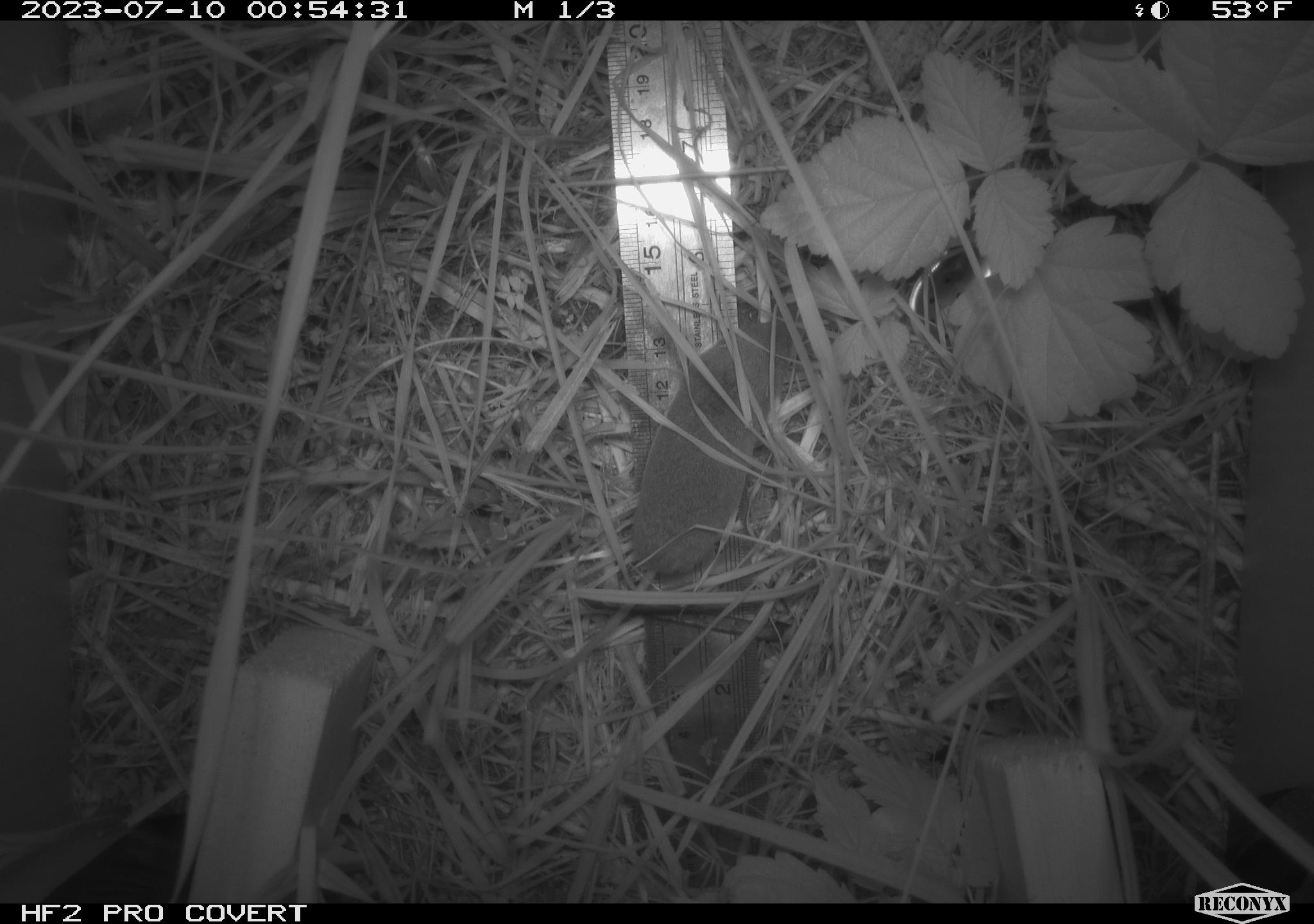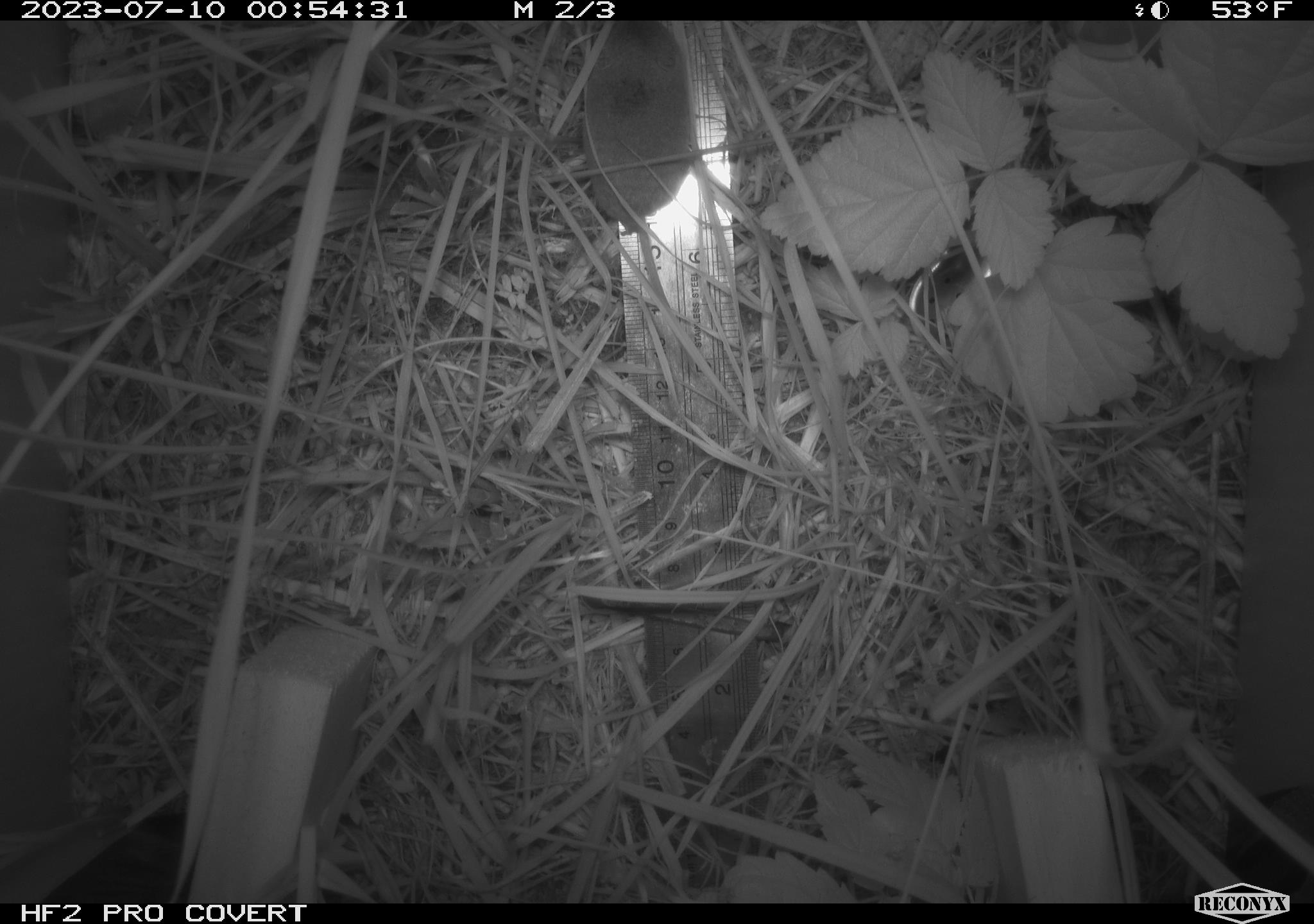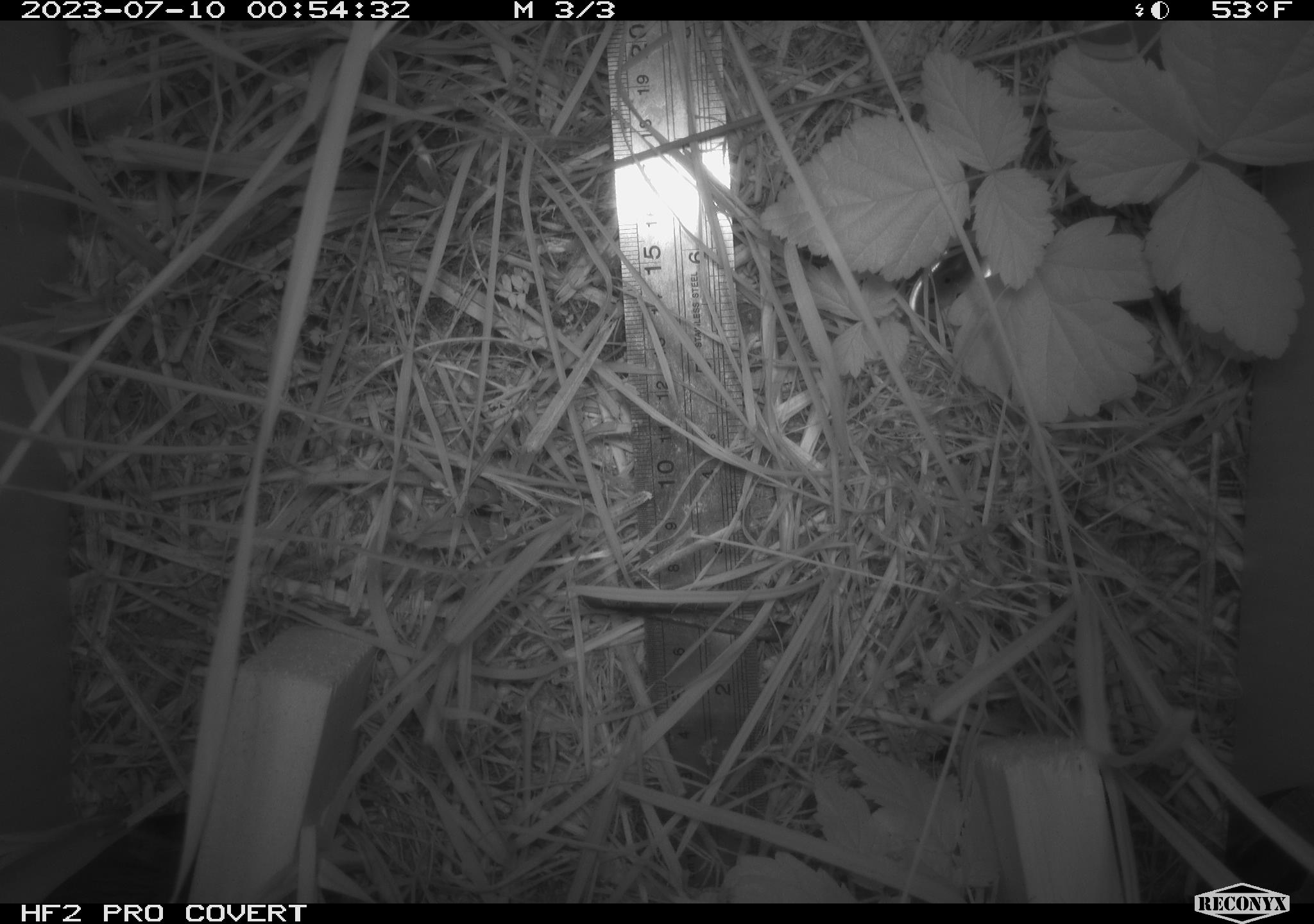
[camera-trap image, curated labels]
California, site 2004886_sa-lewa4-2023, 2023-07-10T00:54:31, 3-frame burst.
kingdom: Animalia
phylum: Chordata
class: Mammalia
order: Rodentia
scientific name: Rodentia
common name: mouse species